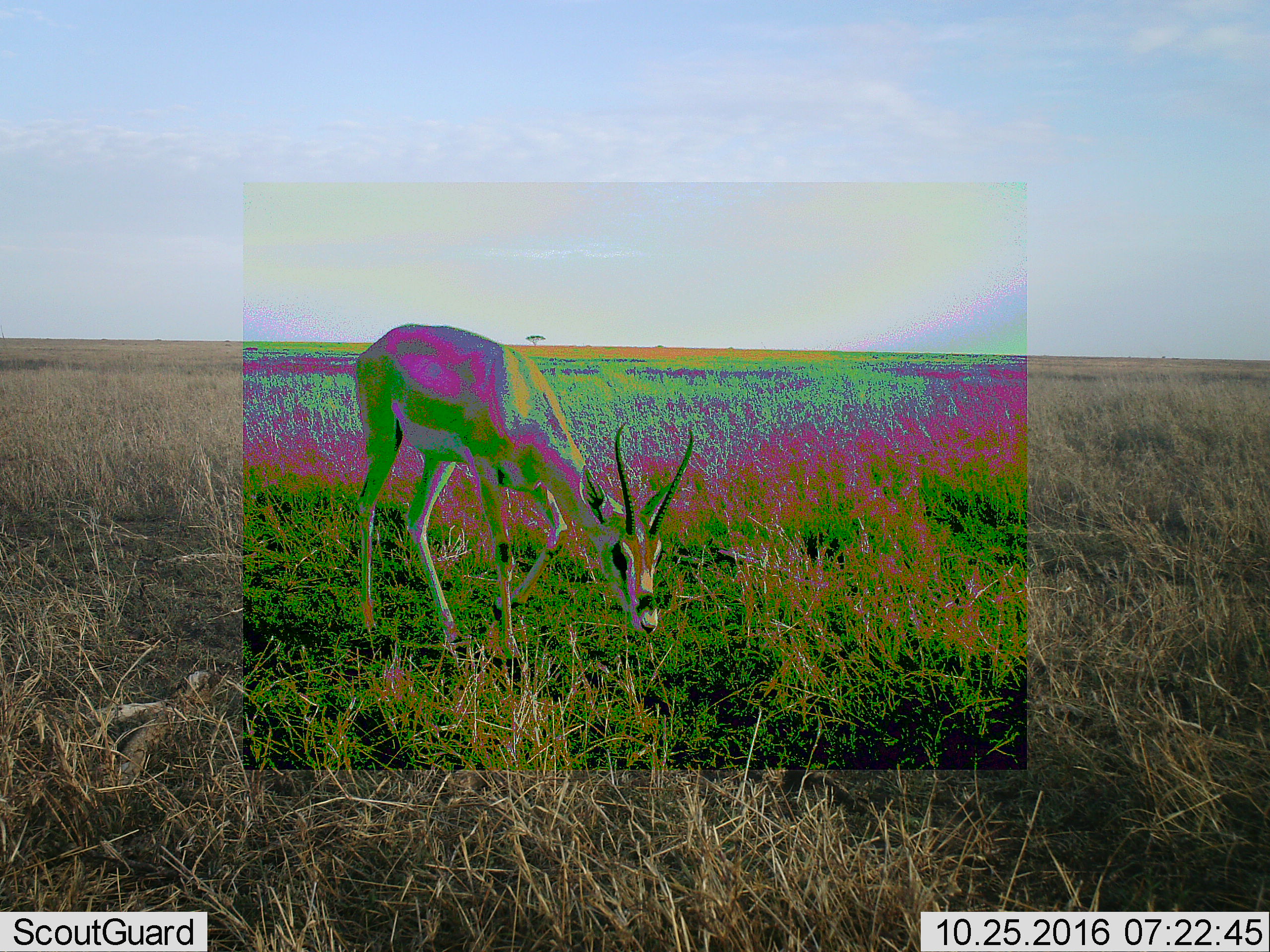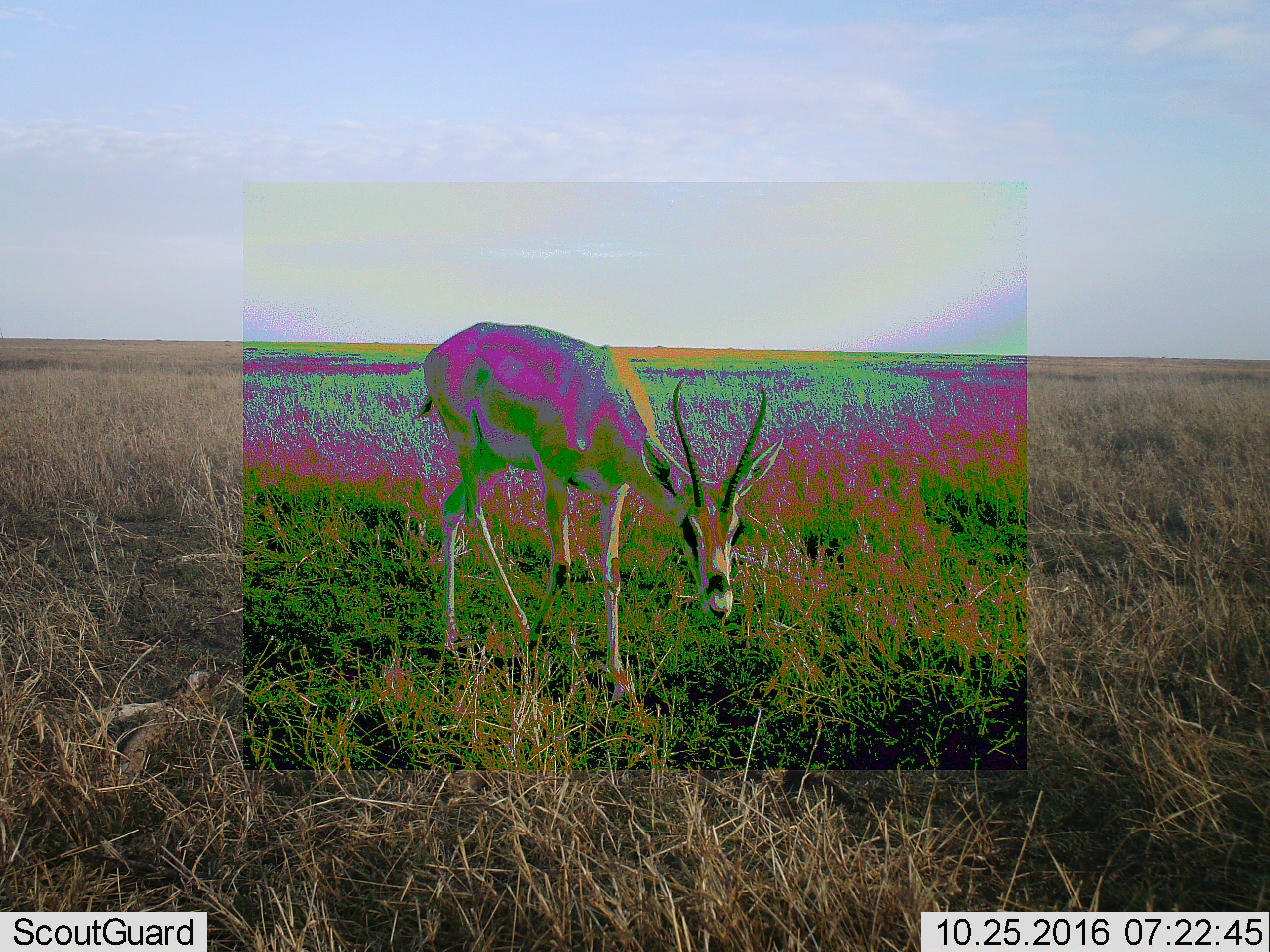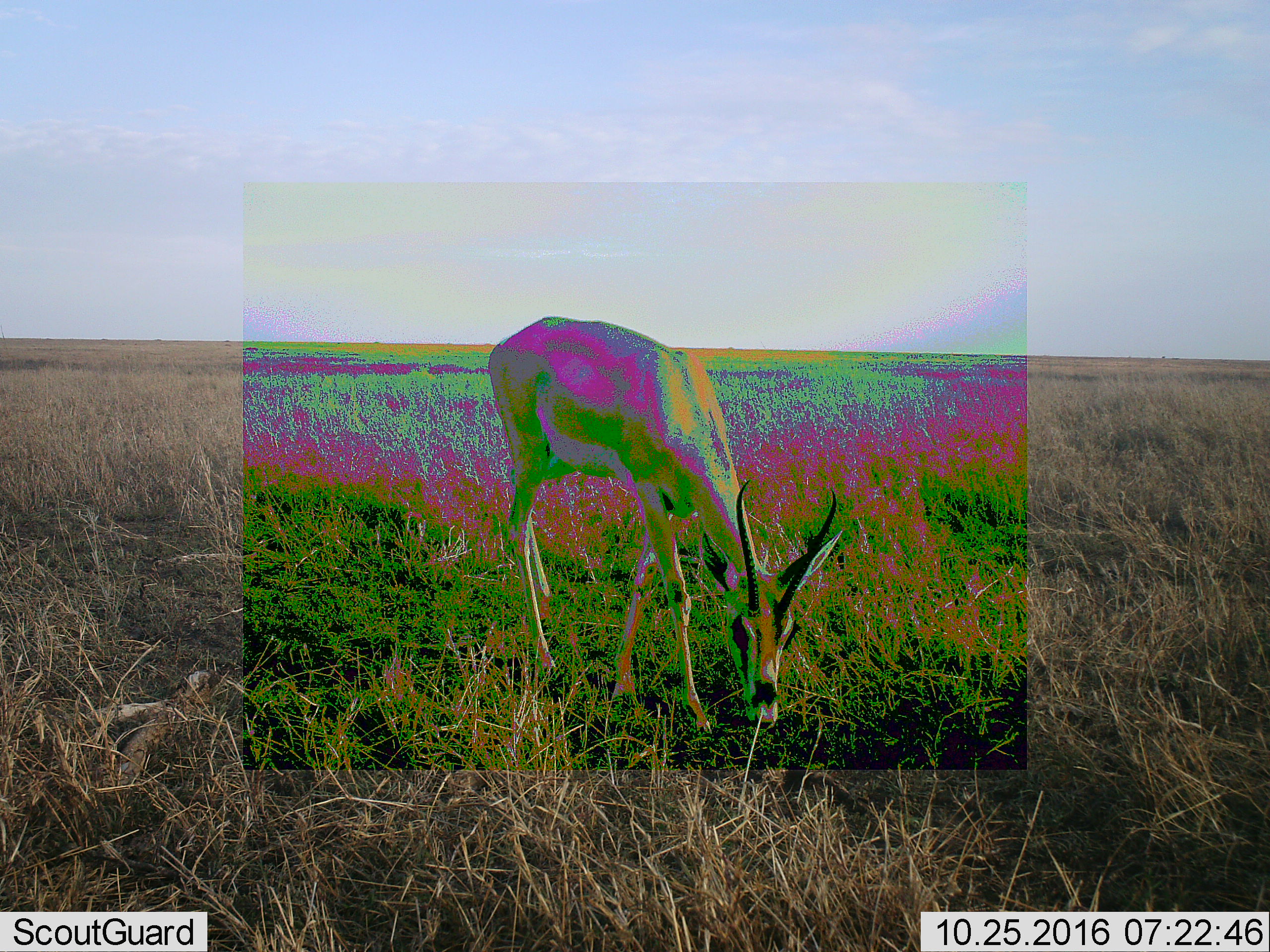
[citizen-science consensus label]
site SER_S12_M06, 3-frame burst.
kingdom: Animalia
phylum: Chordata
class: Mammalia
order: Artiodactyla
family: Bovidae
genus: Nanger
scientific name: Nanger granti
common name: grant's gazelle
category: gazellegrants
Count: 1.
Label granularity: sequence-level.